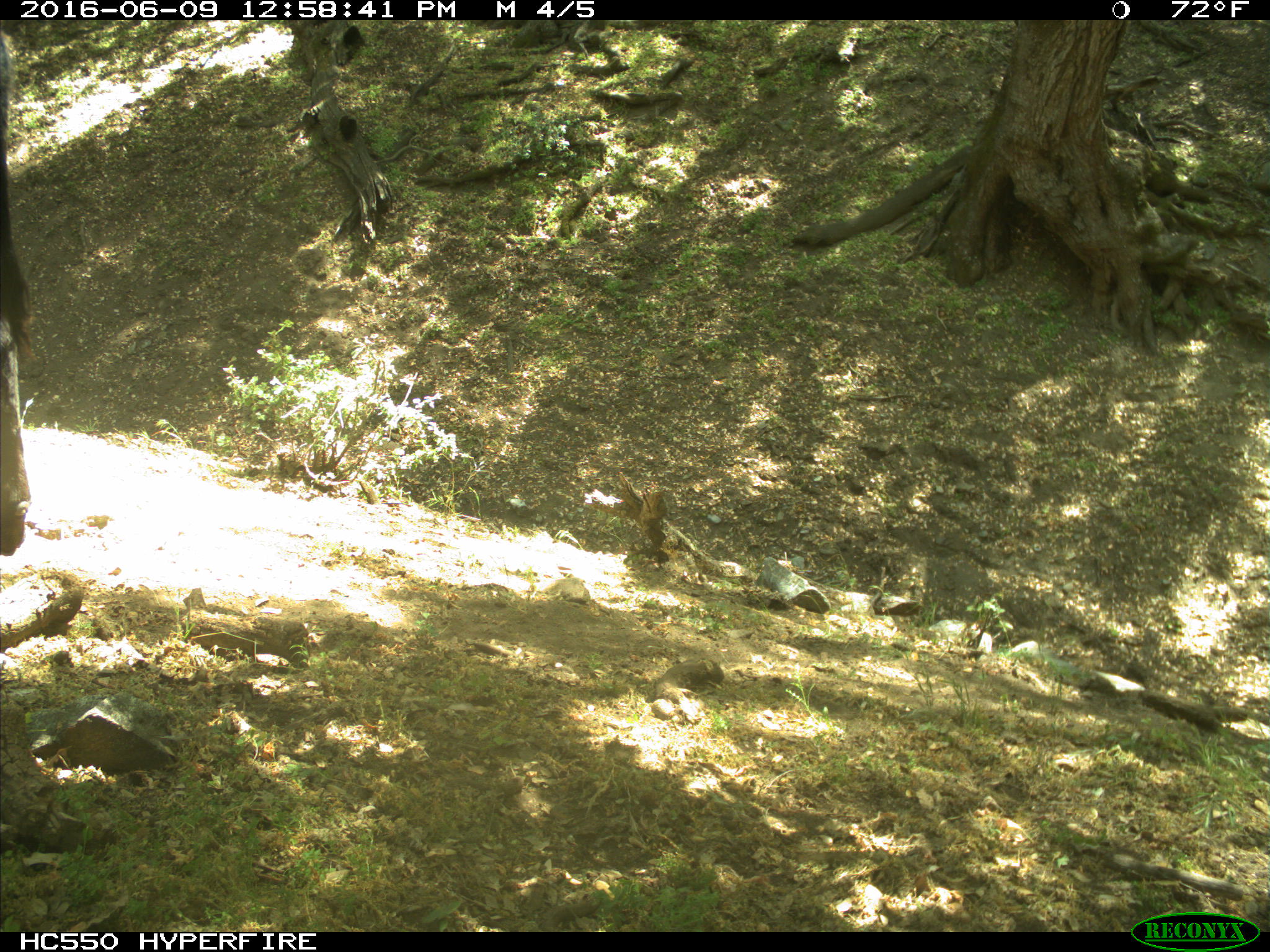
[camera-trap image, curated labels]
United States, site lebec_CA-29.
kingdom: Animalia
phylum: Chordata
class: Mammalia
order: Artiodactyla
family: Bovidae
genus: Bos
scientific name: Bos taurus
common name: domestic cow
Bos taurus (domestic cow).